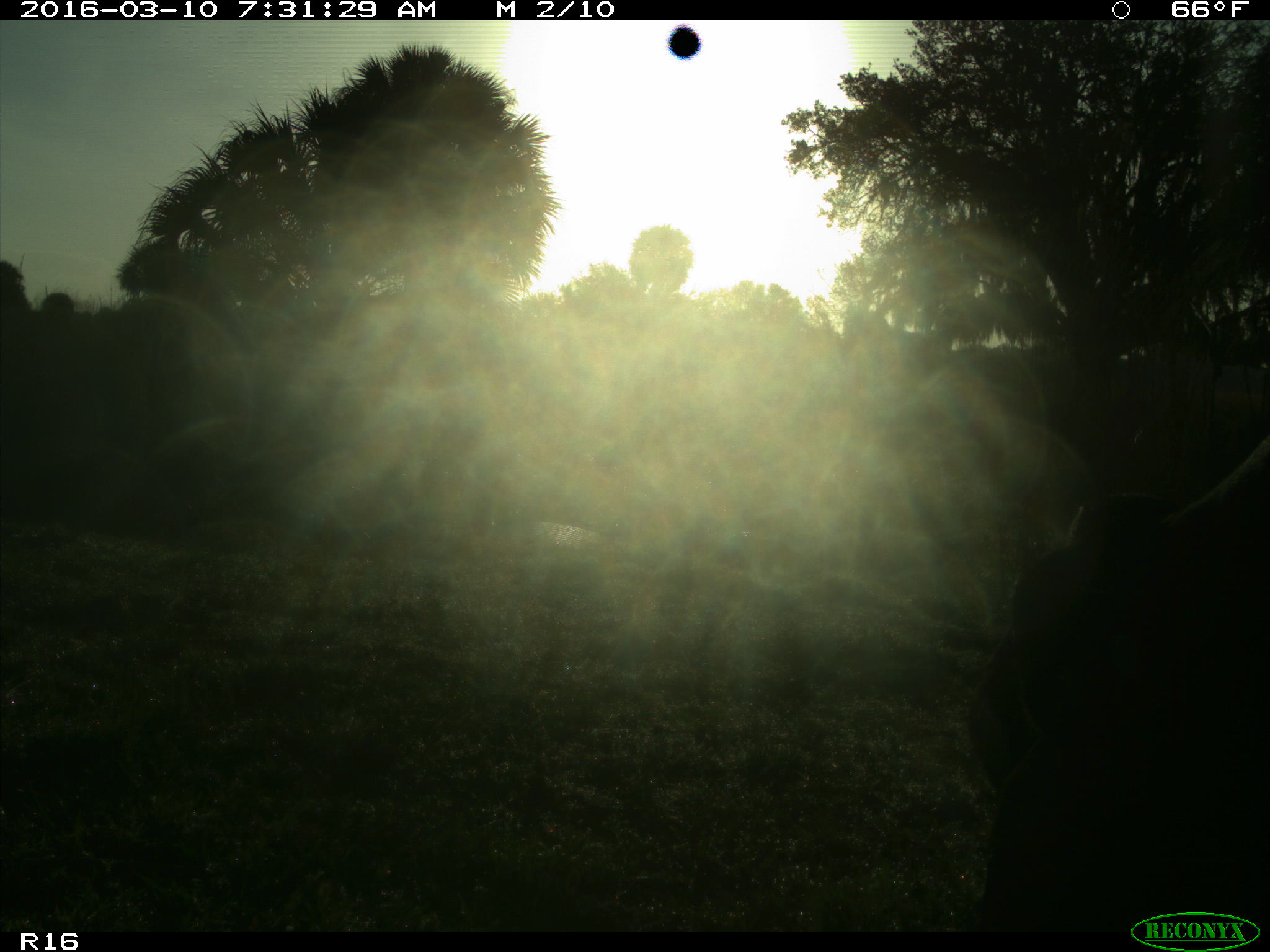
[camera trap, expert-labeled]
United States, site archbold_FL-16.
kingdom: Animalia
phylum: Chordata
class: Mammalia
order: Artiodactyla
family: Bovidae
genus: Bos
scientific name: Bos taurus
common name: domestic cow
Bos taurus (domestic cow).